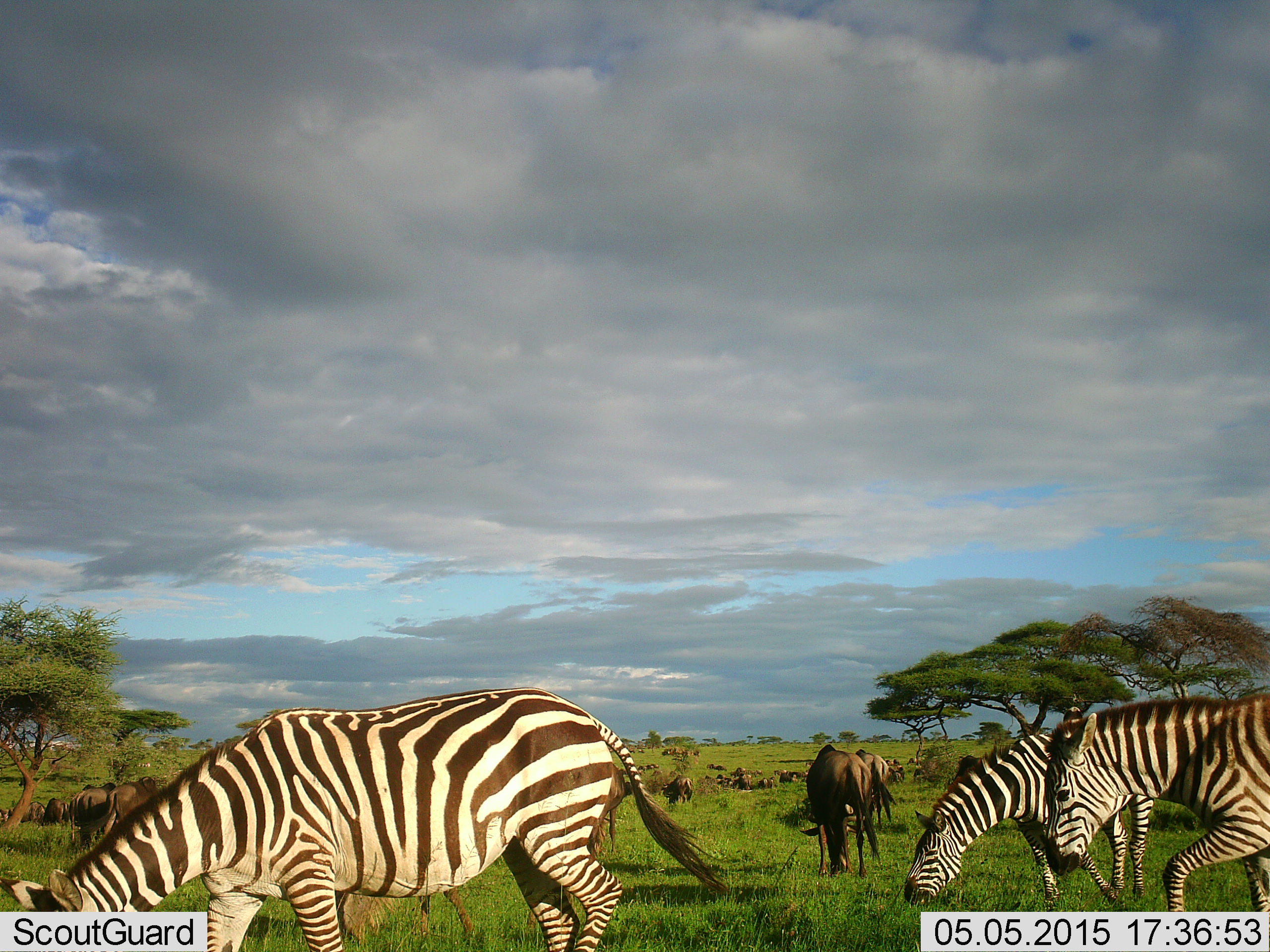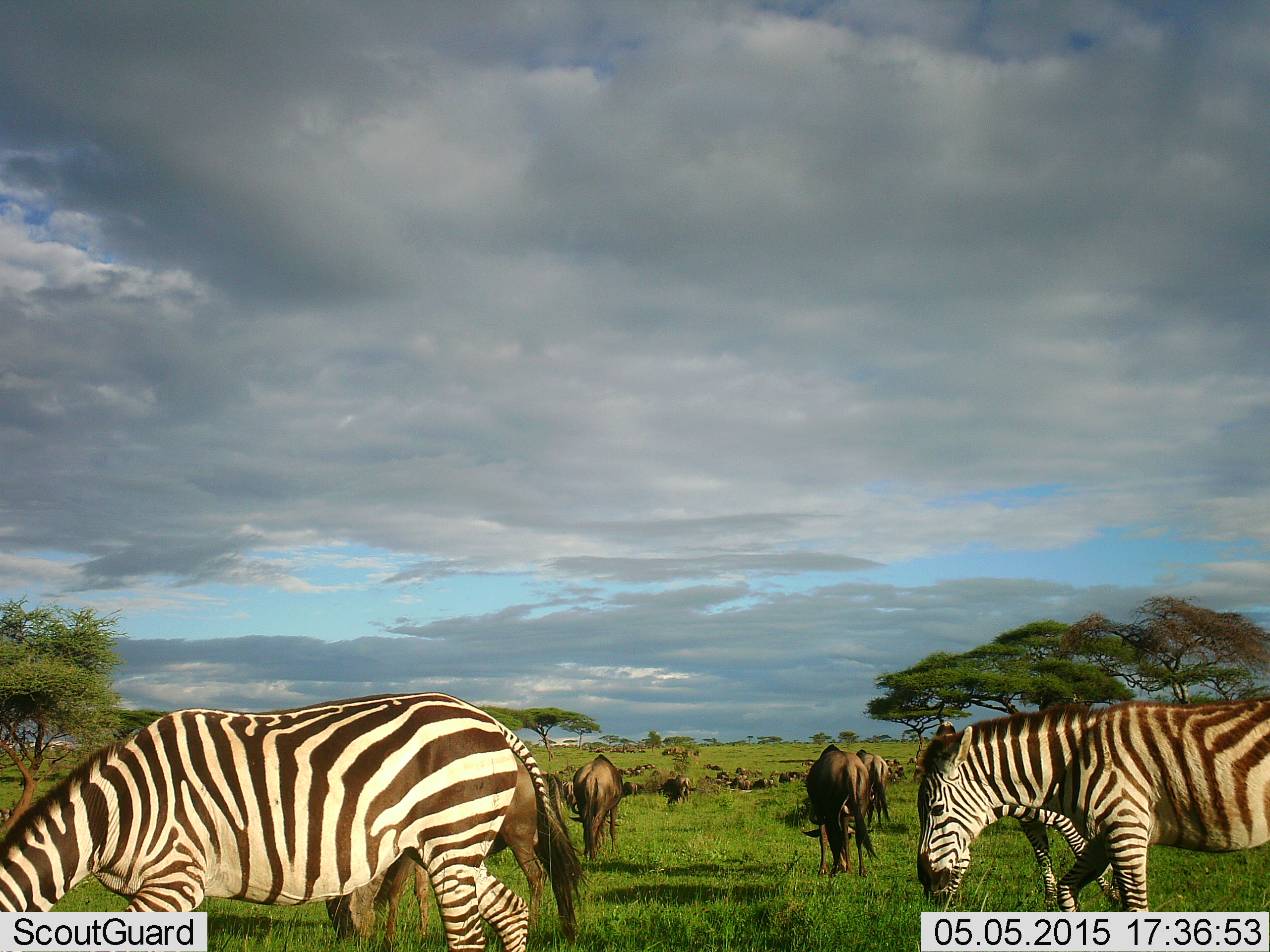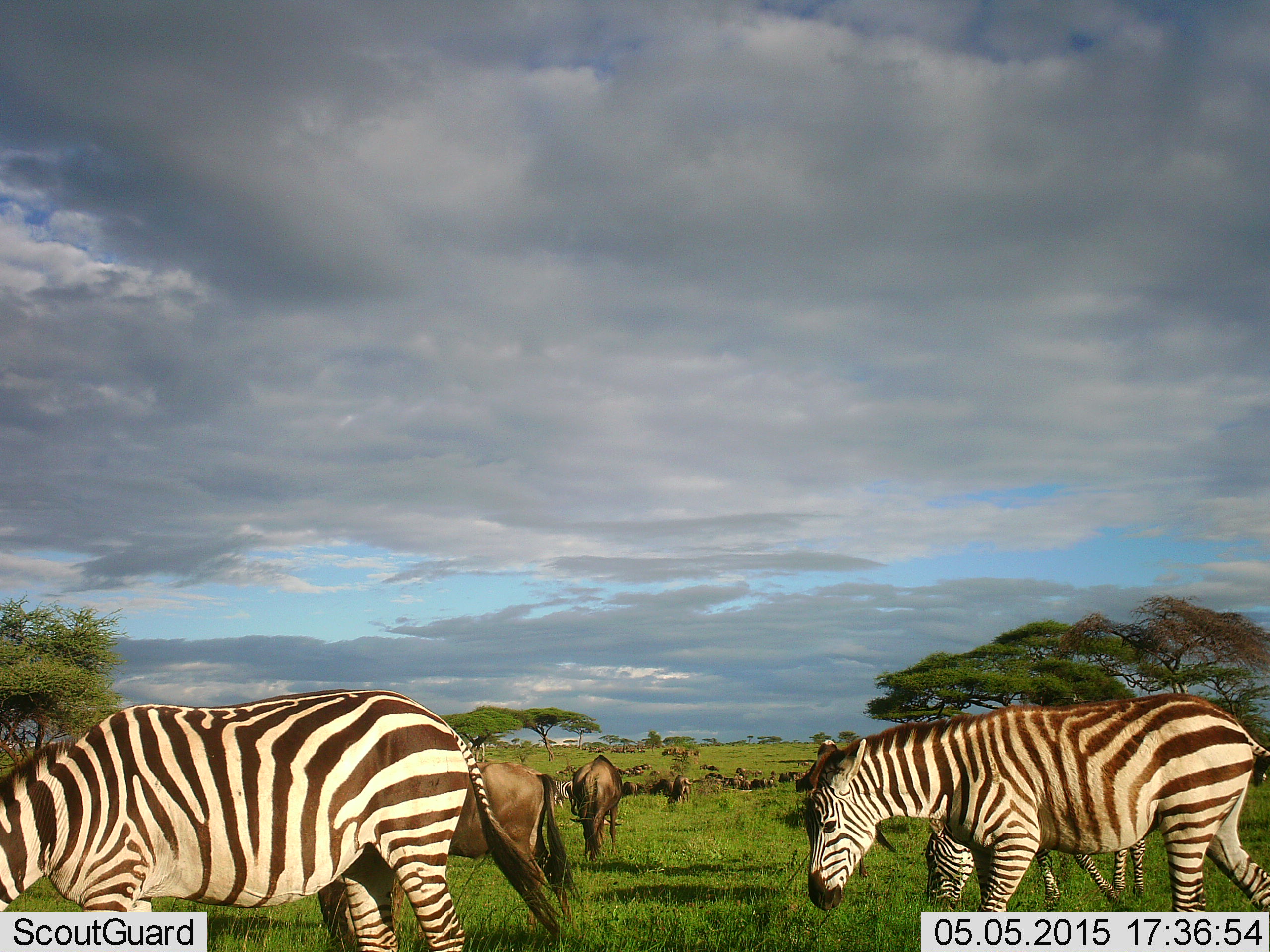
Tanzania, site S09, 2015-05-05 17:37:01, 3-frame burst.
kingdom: Animalia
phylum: Chordata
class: Mammalia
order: Artiodactyla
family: Bovidae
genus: Connochaetes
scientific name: Connochaetes taurinus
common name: blue wildebeest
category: wildebeest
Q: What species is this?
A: Wildebeest (blue wildebeest) (Connochaetes taurinus).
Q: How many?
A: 11-50.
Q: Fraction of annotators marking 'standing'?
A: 30%.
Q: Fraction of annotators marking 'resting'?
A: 0%.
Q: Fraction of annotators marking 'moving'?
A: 60%.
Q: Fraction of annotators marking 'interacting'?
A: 0%.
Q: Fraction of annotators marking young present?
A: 0%.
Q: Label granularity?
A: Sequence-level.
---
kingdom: Animalia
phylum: Chordata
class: Mammalia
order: Perissodactyla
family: Equidae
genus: Equus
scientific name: Equus quagga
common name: plains zebra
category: zebra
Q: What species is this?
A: Zebra (plains zebra) (Equus quagga).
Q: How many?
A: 3.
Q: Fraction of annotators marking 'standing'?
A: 18%.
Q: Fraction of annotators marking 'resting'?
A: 0%.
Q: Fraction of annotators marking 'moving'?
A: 73%.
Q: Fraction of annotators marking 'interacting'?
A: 0%.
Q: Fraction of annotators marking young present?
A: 9%.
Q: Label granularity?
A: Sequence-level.